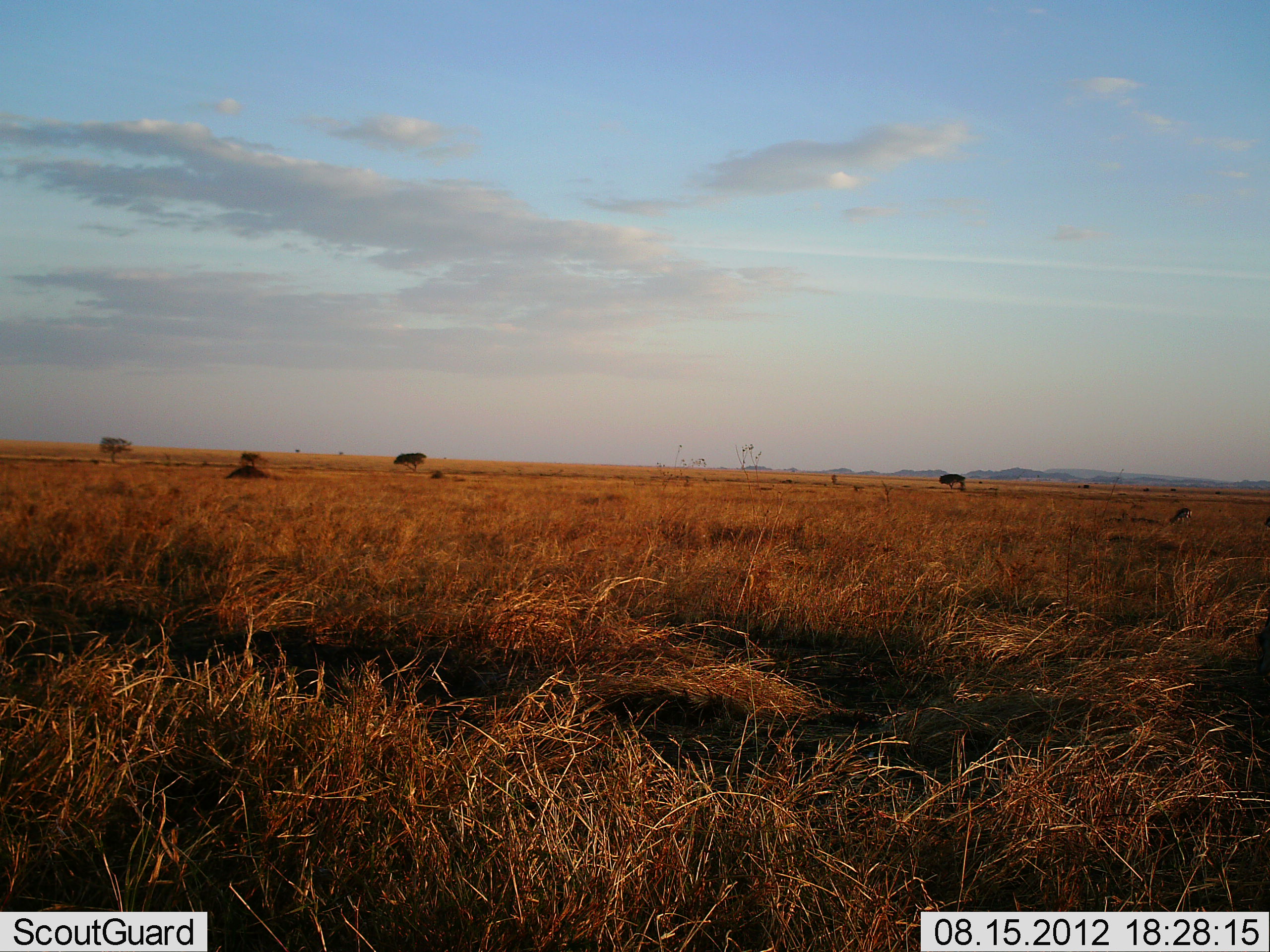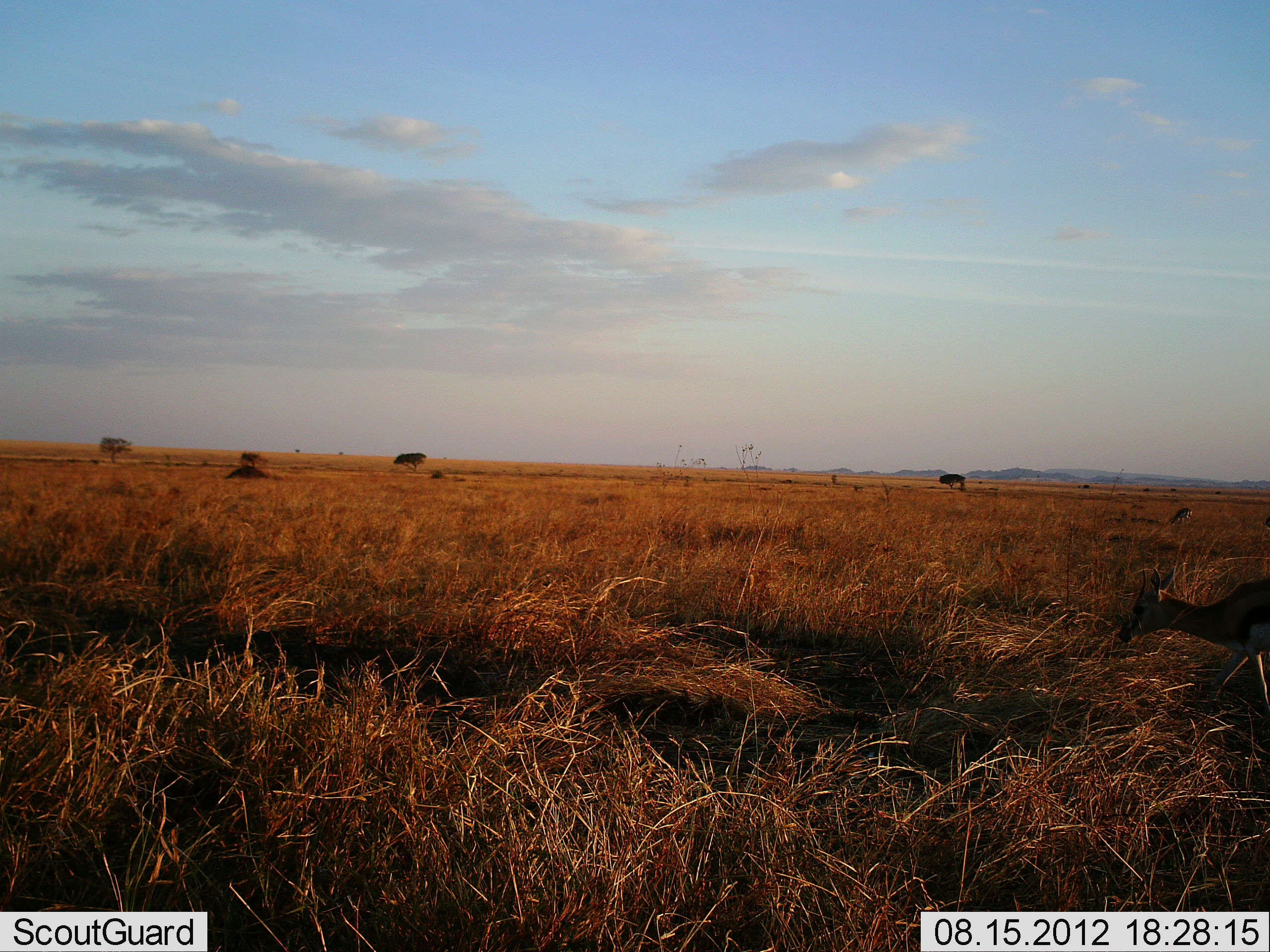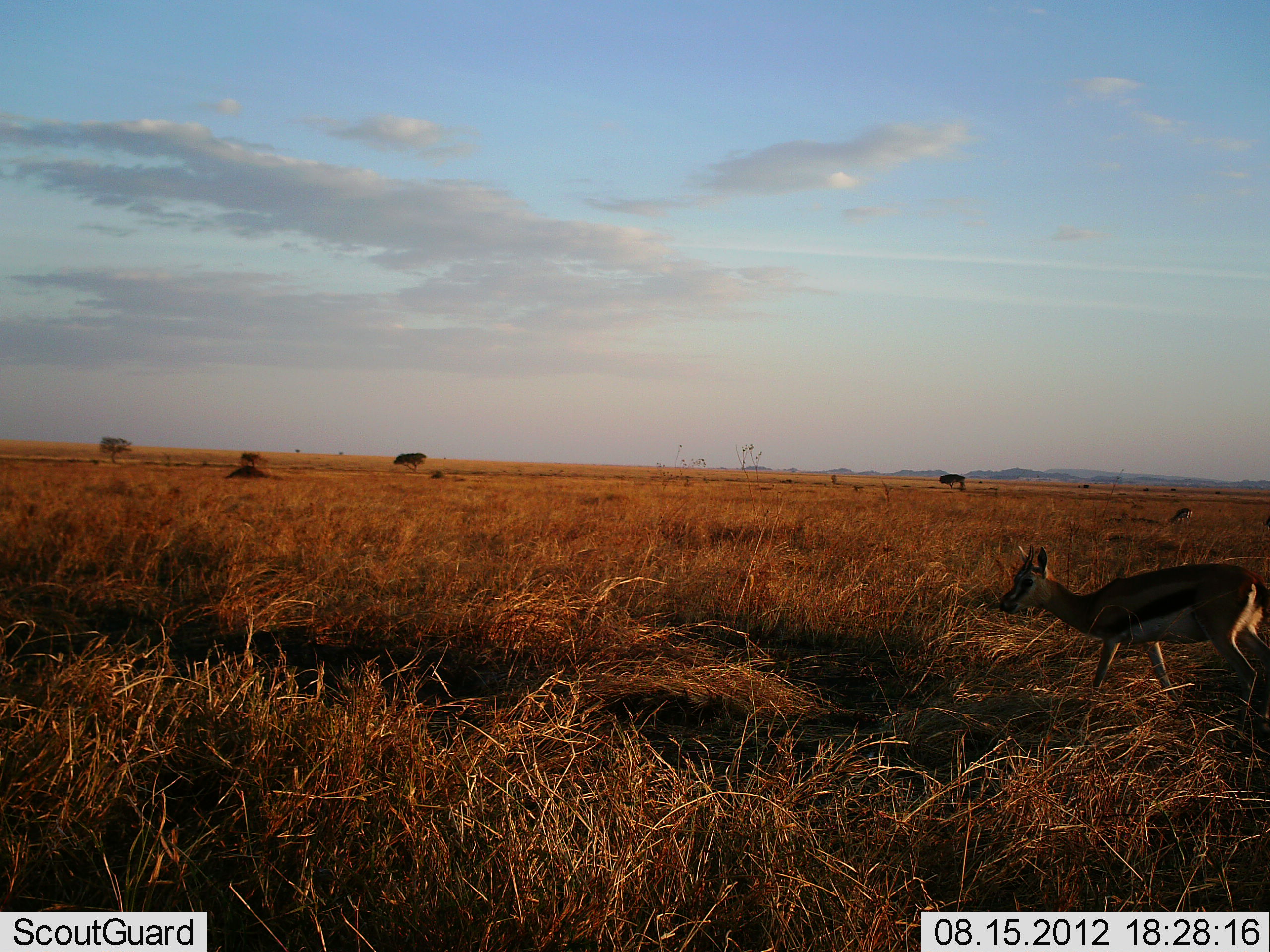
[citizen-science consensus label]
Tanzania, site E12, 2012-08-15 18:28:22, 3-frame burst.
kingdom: Animalia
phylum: Chordata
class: Mammalia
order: Artiodactyla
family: Bovidae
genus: Eudorcas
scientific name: Eudorcas thomsonii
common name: thomson's gazelle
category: gazellethomsons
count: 1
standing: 10%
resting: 0%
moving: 100%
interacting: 0%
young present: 0%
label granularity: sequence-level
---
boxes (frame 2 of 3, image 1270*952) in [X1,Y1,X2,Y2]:
animal: [1115,566,1270,716]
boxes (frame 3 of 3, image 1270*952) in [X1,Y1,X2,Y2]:
animal: [1001,541,1270,728]